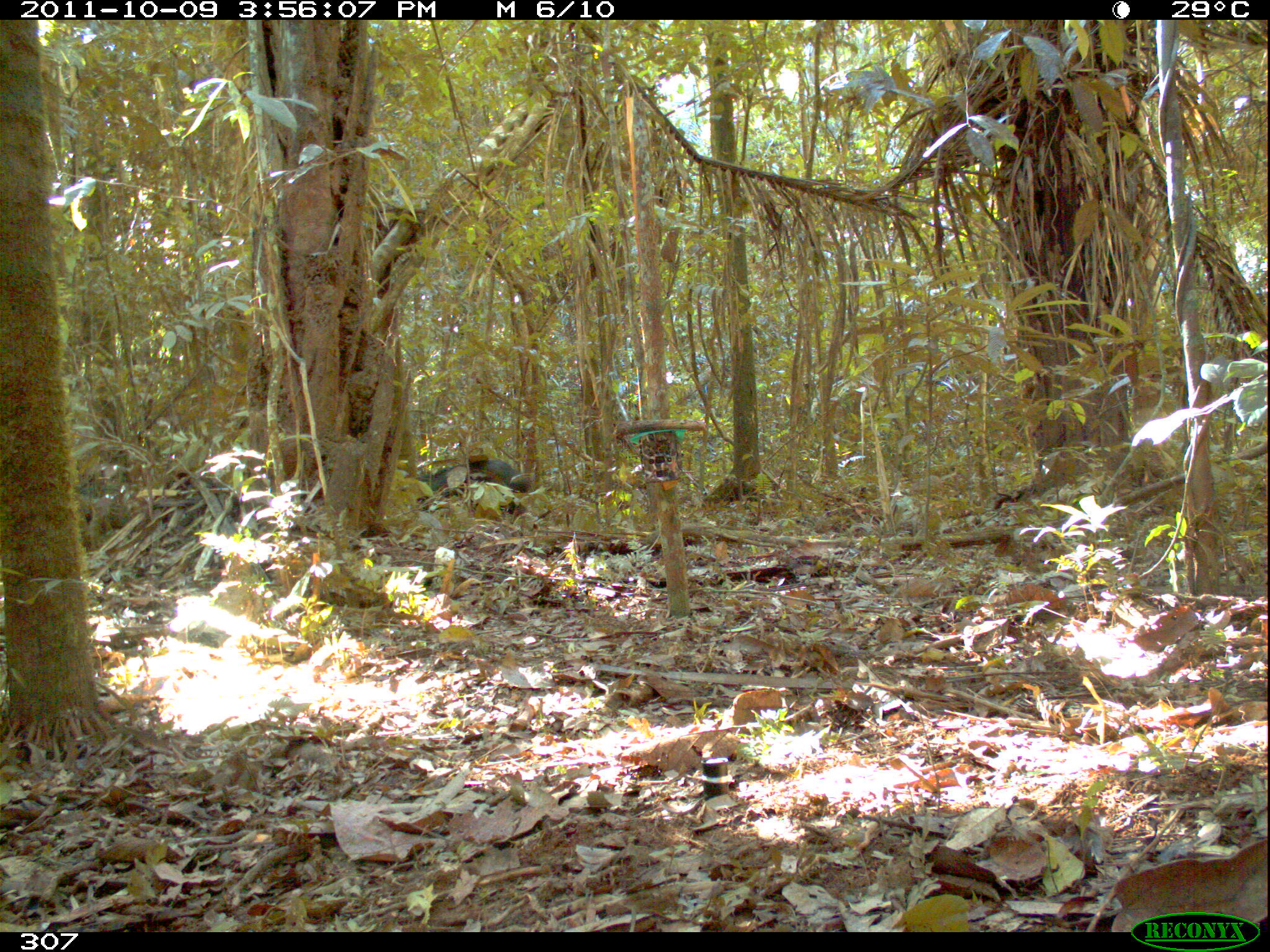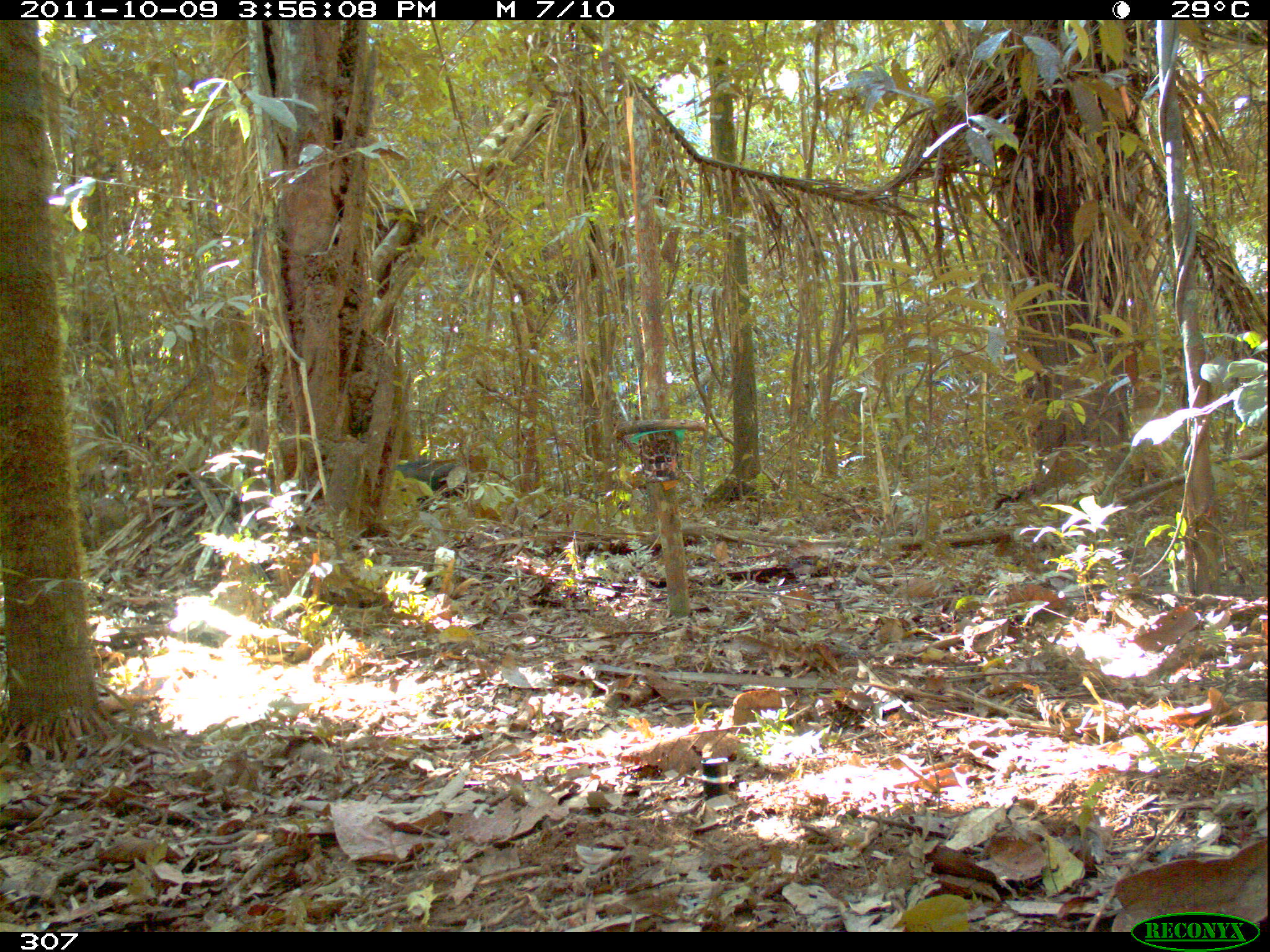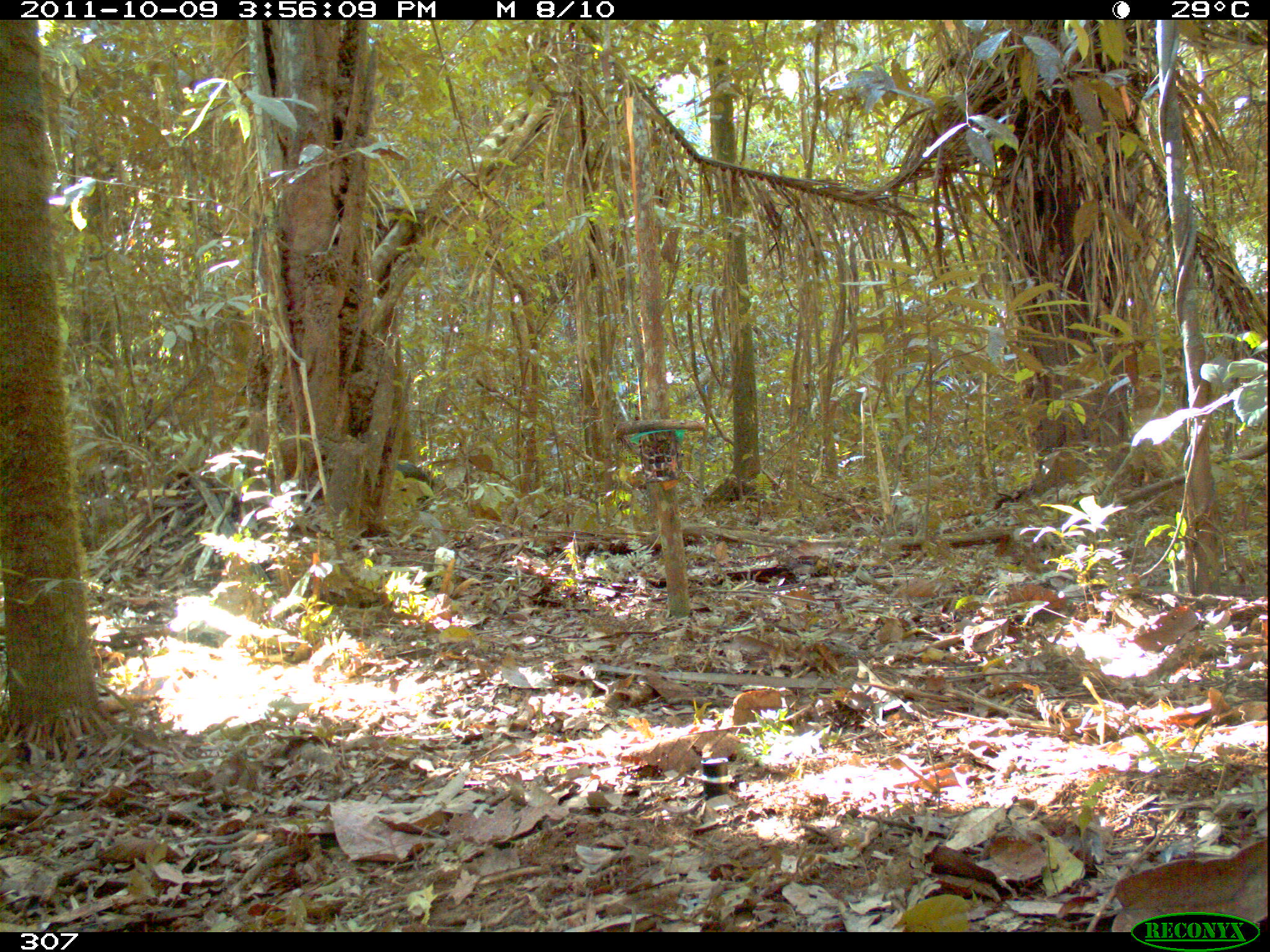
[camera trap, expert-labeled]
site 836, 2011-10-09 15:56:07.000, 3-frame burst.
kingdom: Animalia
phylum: Chordata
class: Mammalia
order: Artiodactyla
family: Tayassuidae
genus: Tayassu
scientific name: Tayassu pecari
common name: white-lipped peccary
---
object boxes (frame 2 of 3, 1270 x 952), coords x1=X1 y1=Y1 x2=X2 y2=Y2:
tayassu pecari: x1=391 y1=456 x2=474 y2=498